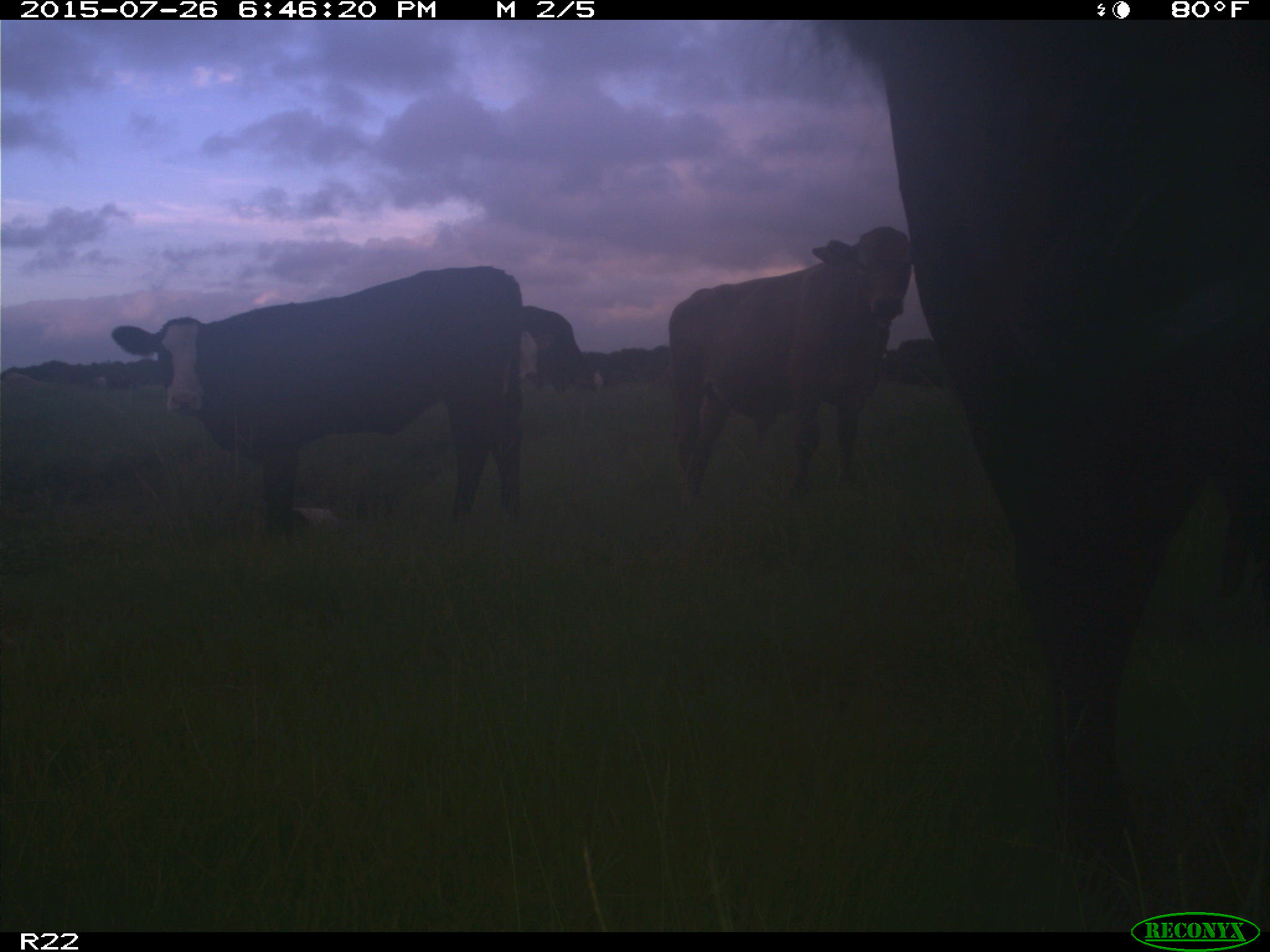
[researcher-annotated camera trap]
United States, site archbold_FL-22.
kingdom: Animalia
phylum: Chordata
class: Mammalia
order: Artiodactyla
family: Bovidae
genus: Bos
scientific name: Bos taurus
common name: domestic cow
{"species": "Bos taurus (domestic cow)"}